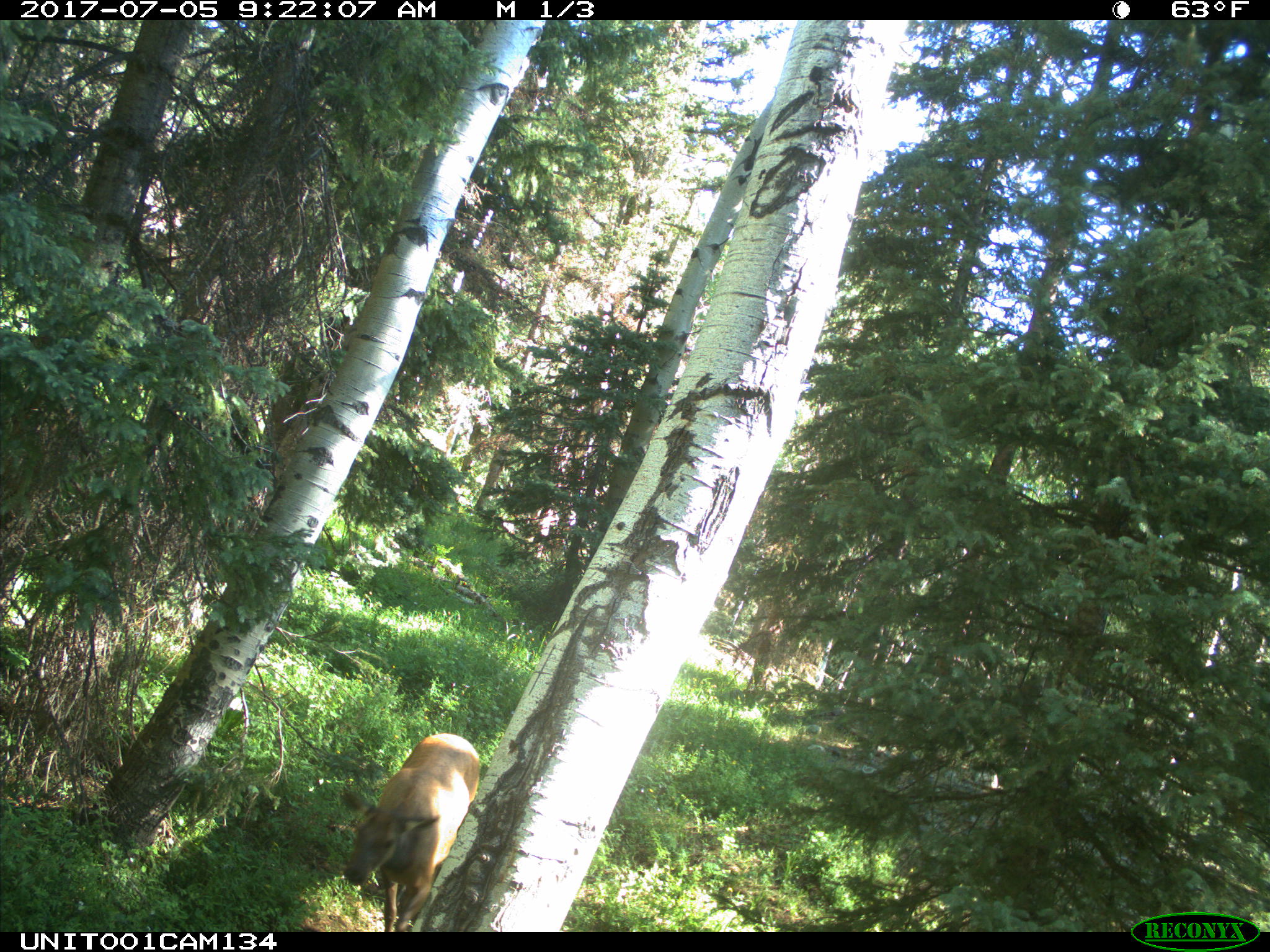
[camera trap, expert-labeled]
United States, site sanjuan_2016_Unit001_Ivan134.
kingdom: Animalia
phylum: Chordata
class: Mammalia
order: Artiodactyla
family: Cervidae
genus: Cervus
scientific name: Cervus elaphus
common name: red deer